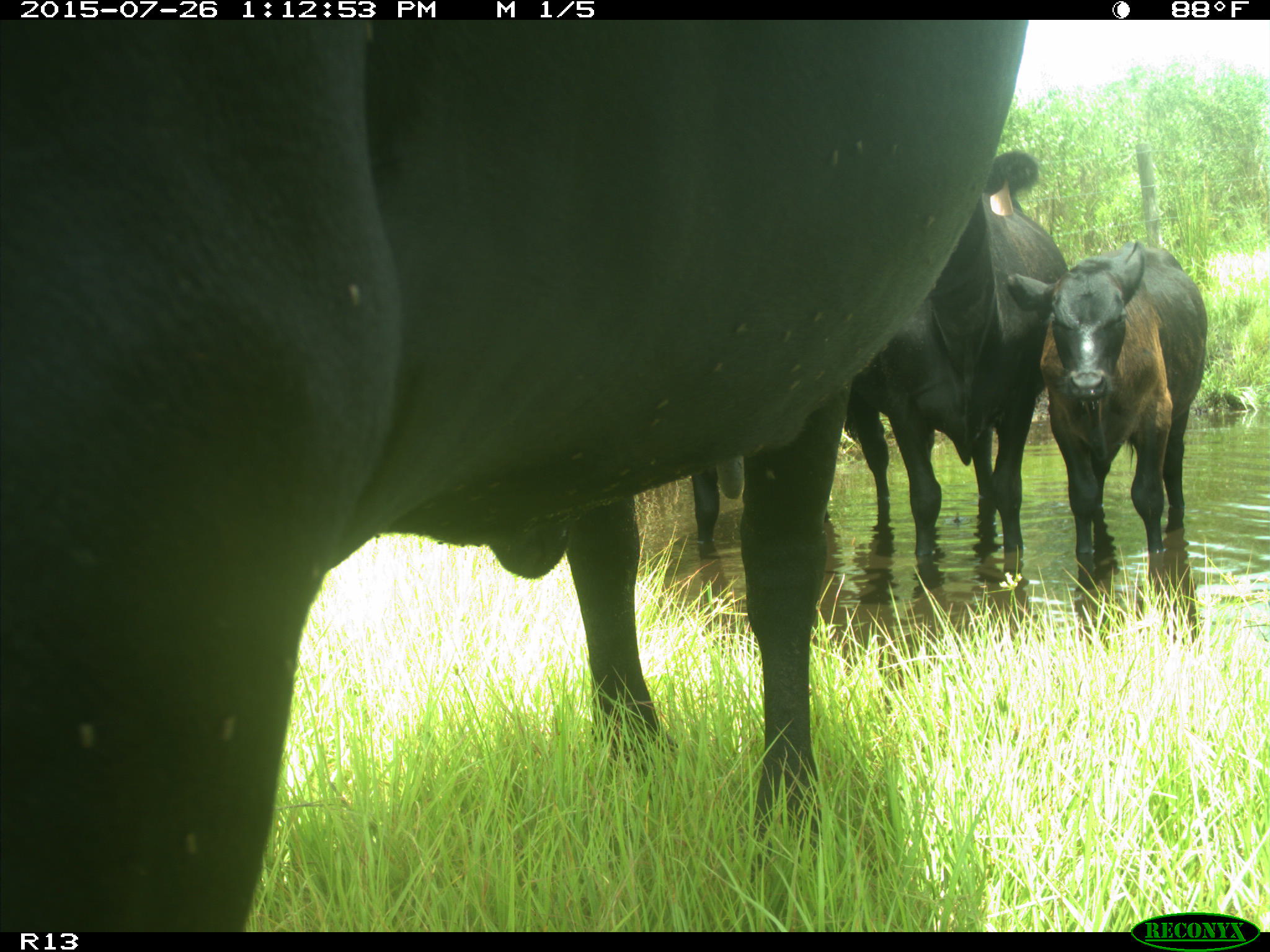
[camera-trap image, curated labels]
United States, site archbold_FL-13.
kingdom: Animalia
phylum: Chordata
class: Mammalia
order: Artiodactyla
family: Bovidae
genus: Bos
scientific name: Bos taurus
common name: domestic cow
Bos taurus (domestic cow).